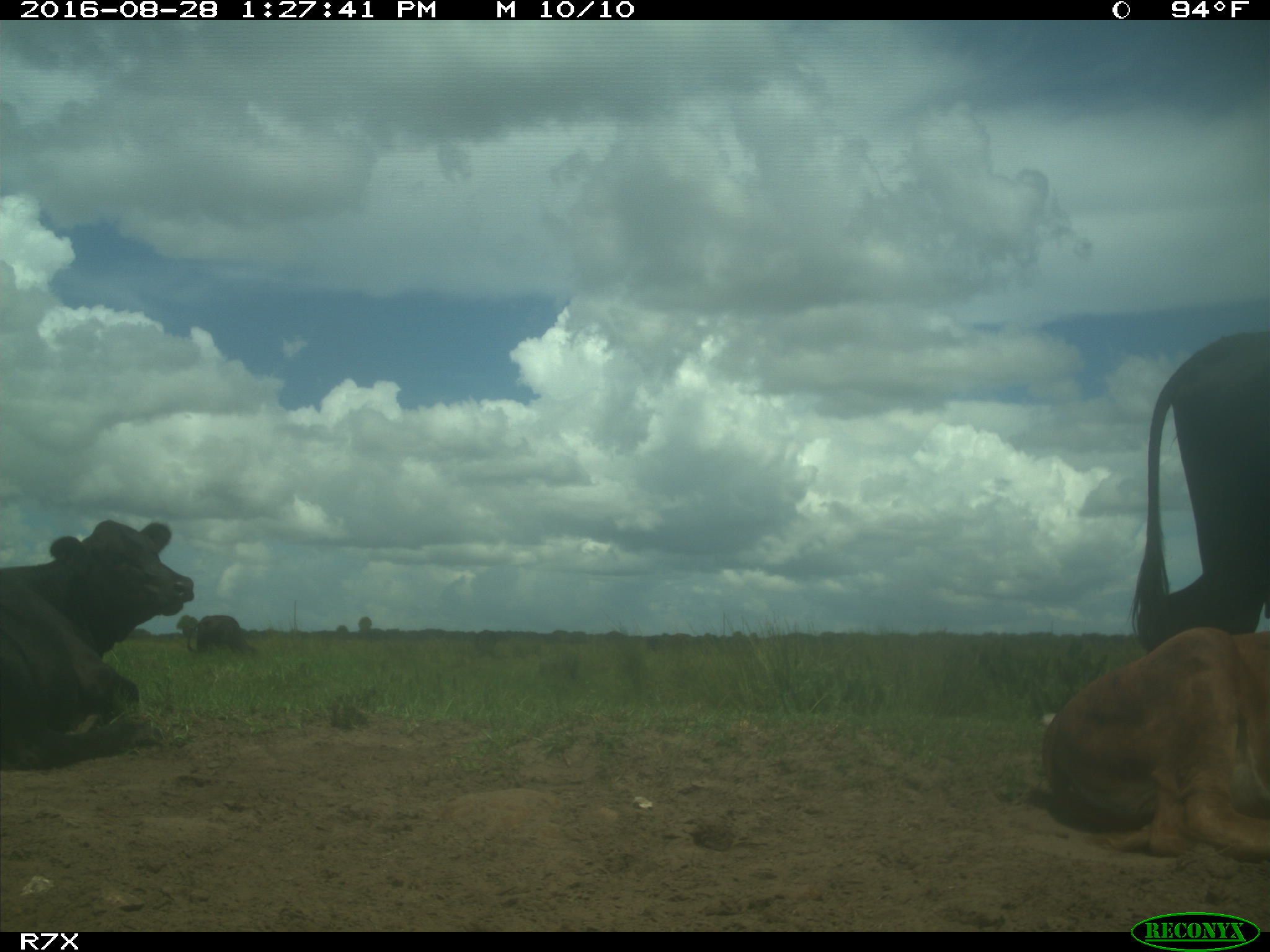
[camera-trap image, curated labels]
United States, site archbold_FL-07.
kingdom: Animalia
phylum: Chordata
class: Mammalia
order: Artiodactyla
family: Bovidae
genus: Bos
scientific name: Bos taurus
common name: domestic cow